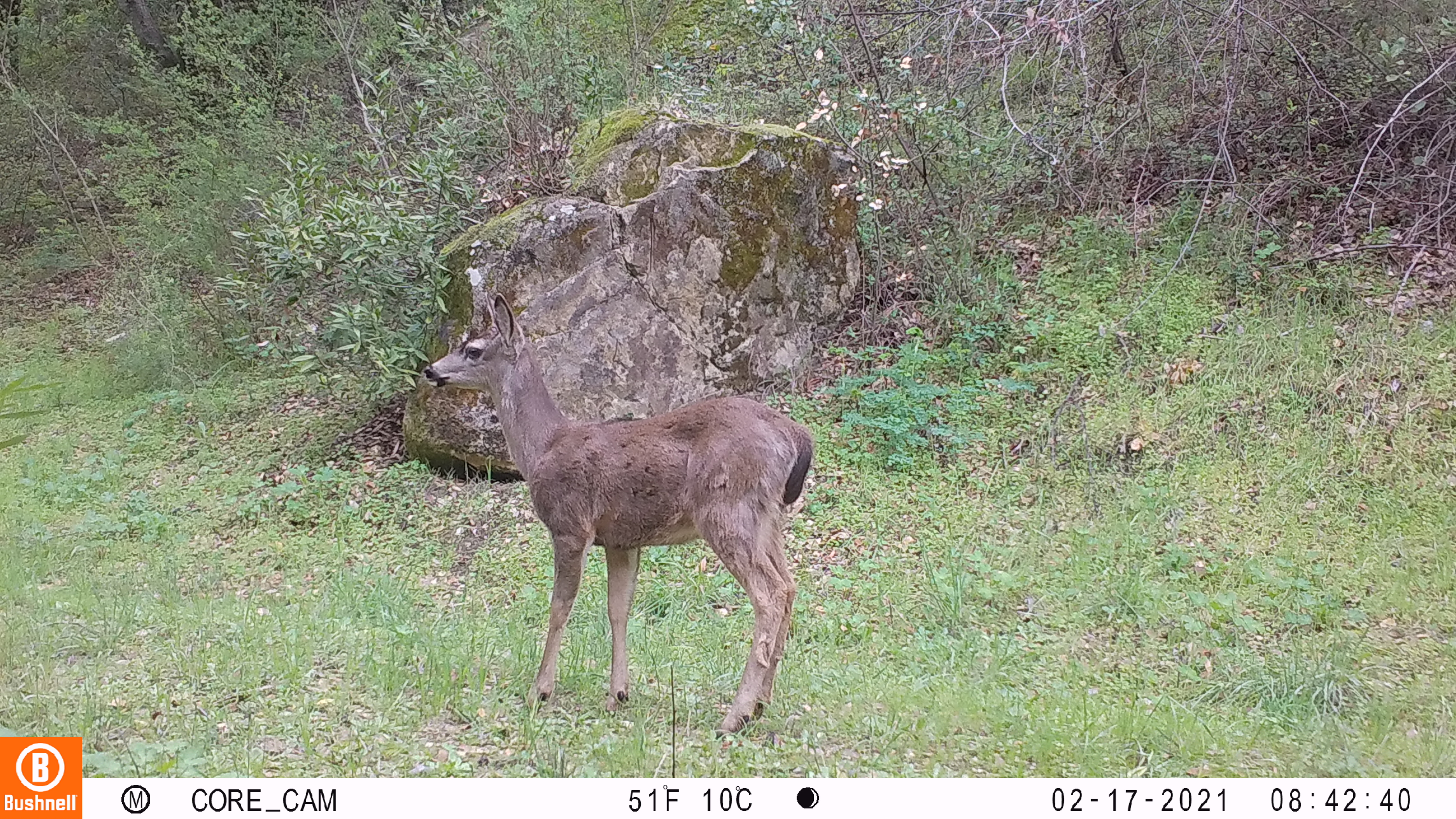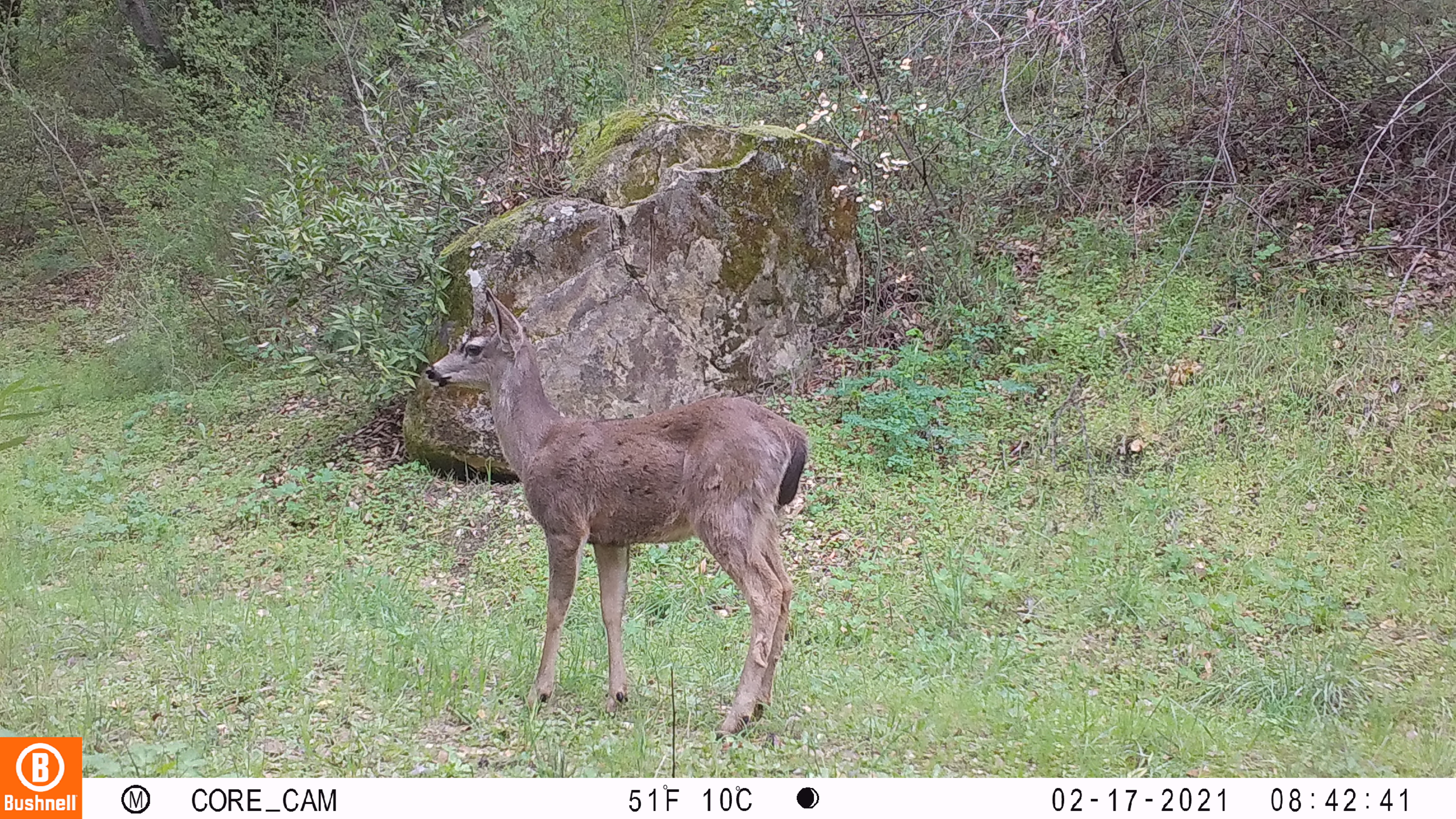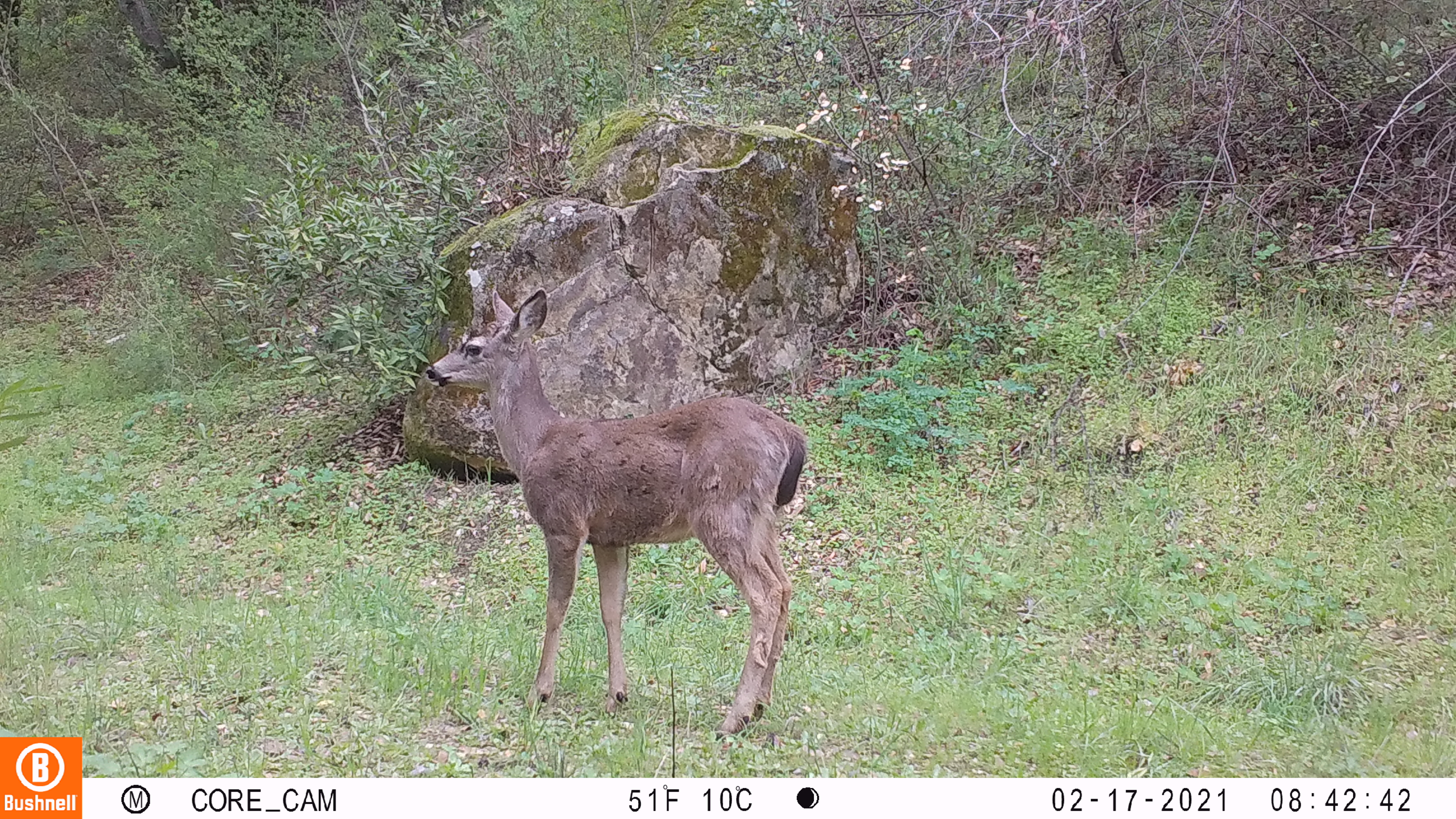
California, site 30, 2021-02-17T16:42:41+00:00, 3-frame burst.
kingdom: Animalia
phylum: Chordata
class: Mammalia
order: Artiodactyla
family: Cervidae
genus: Odocoileus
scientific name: Odocoileus hemionus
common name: mule deer